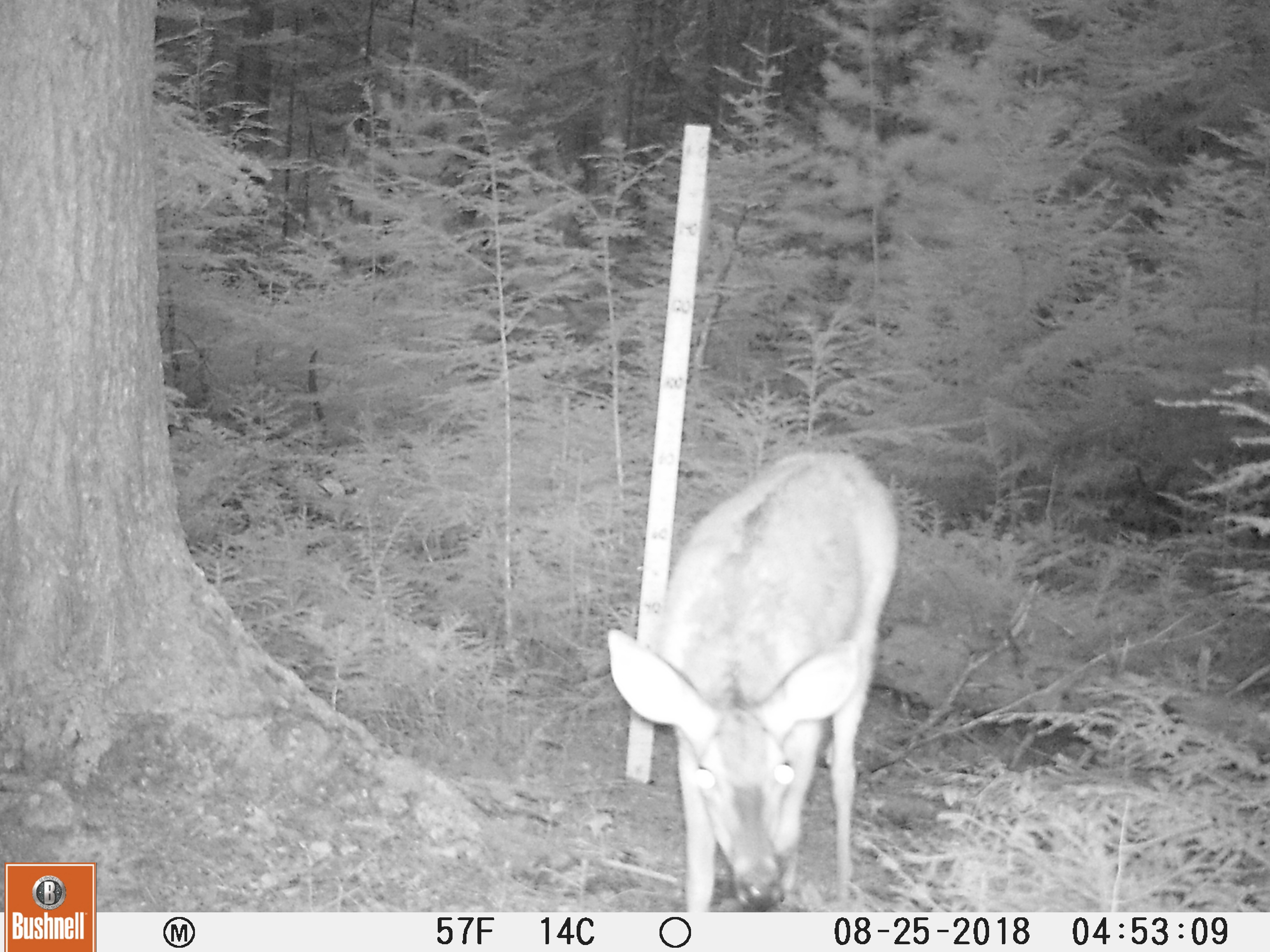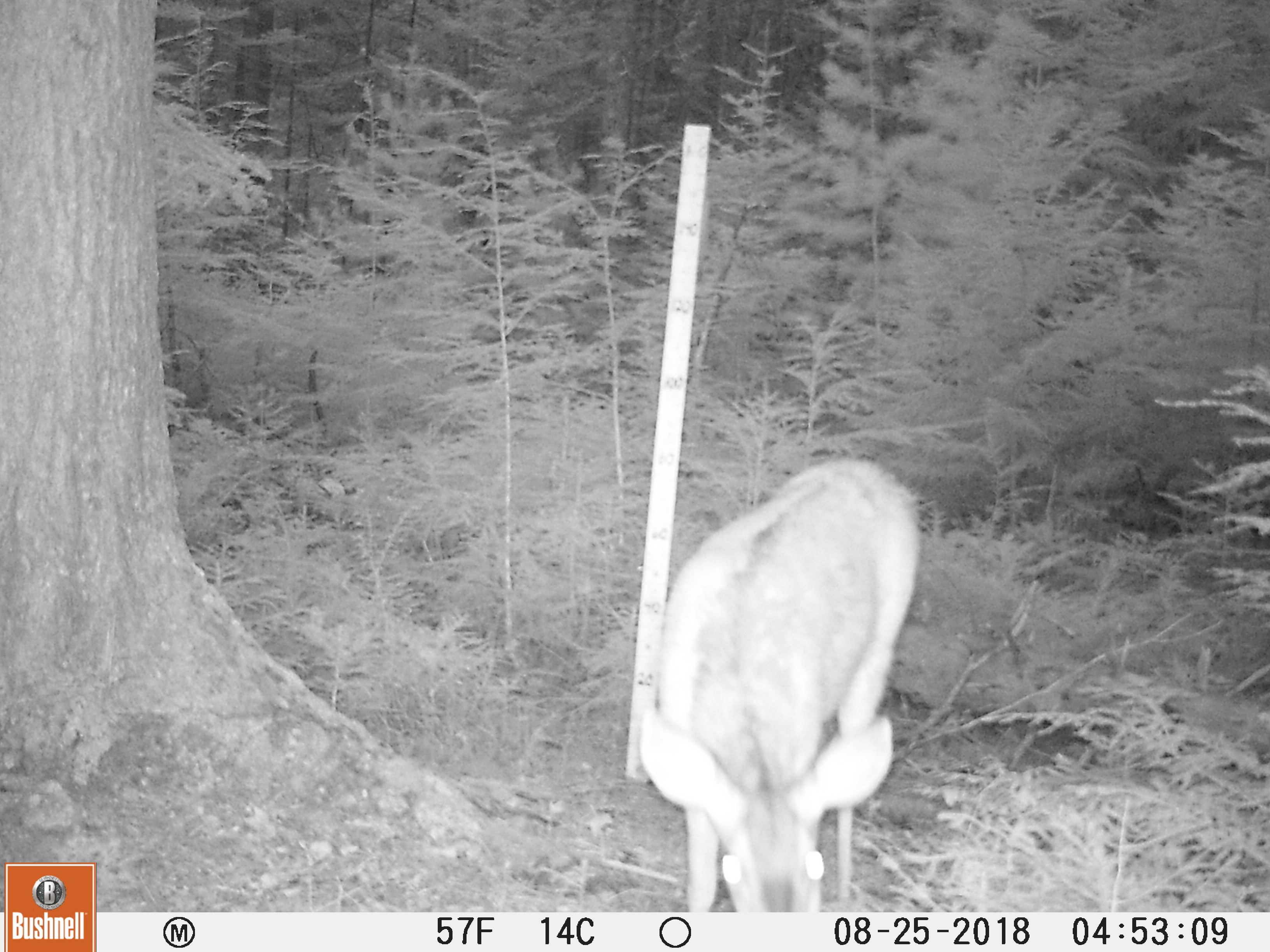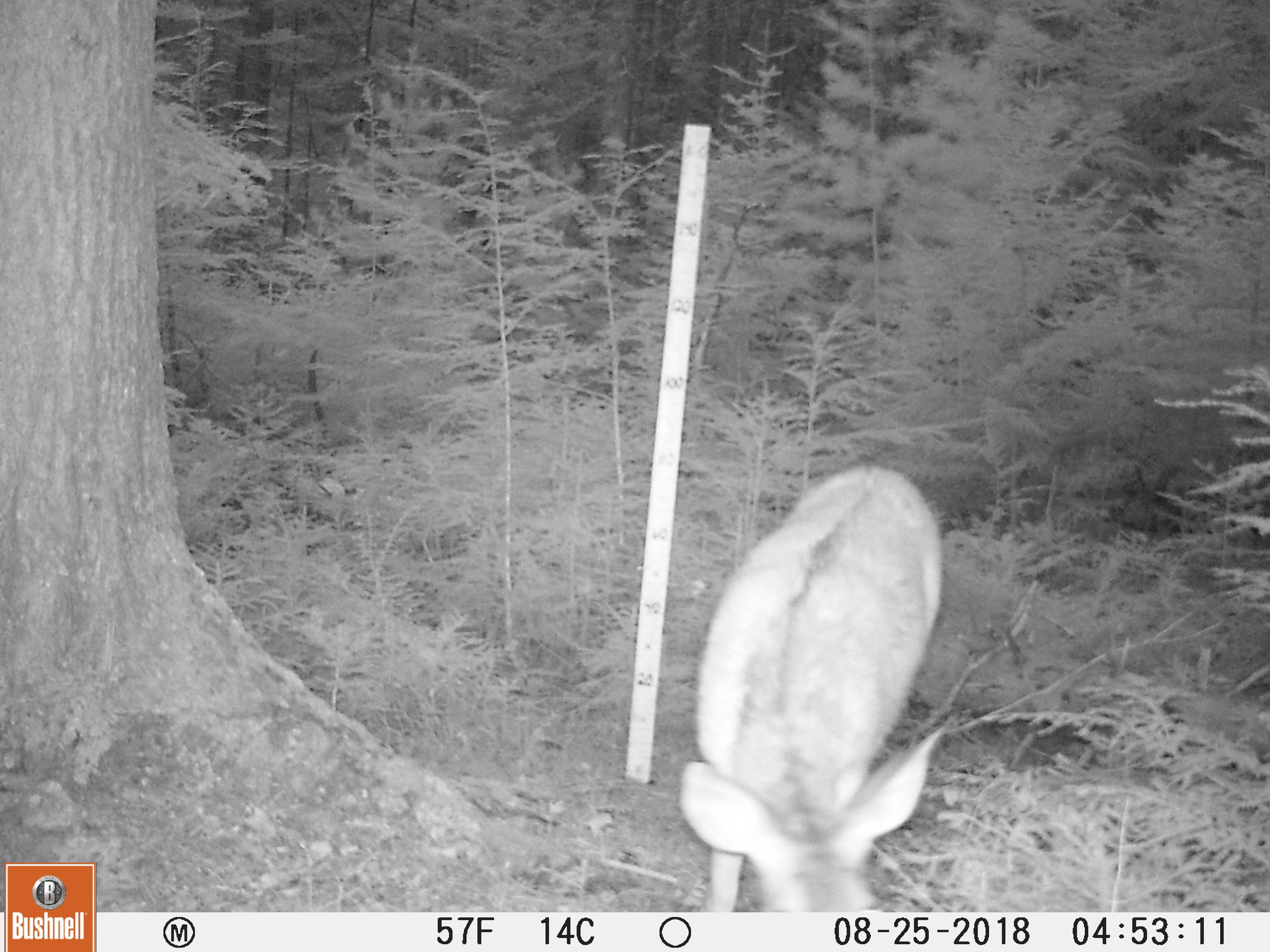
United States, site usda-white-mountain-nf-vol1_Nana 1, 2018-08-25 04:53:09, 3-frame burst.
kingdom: Animalia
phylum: Chordata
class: Mammalia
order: Artiodactyla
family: Cervidae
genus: Odocoileus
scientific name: Odocoileus virginianus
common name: white-tailed deer